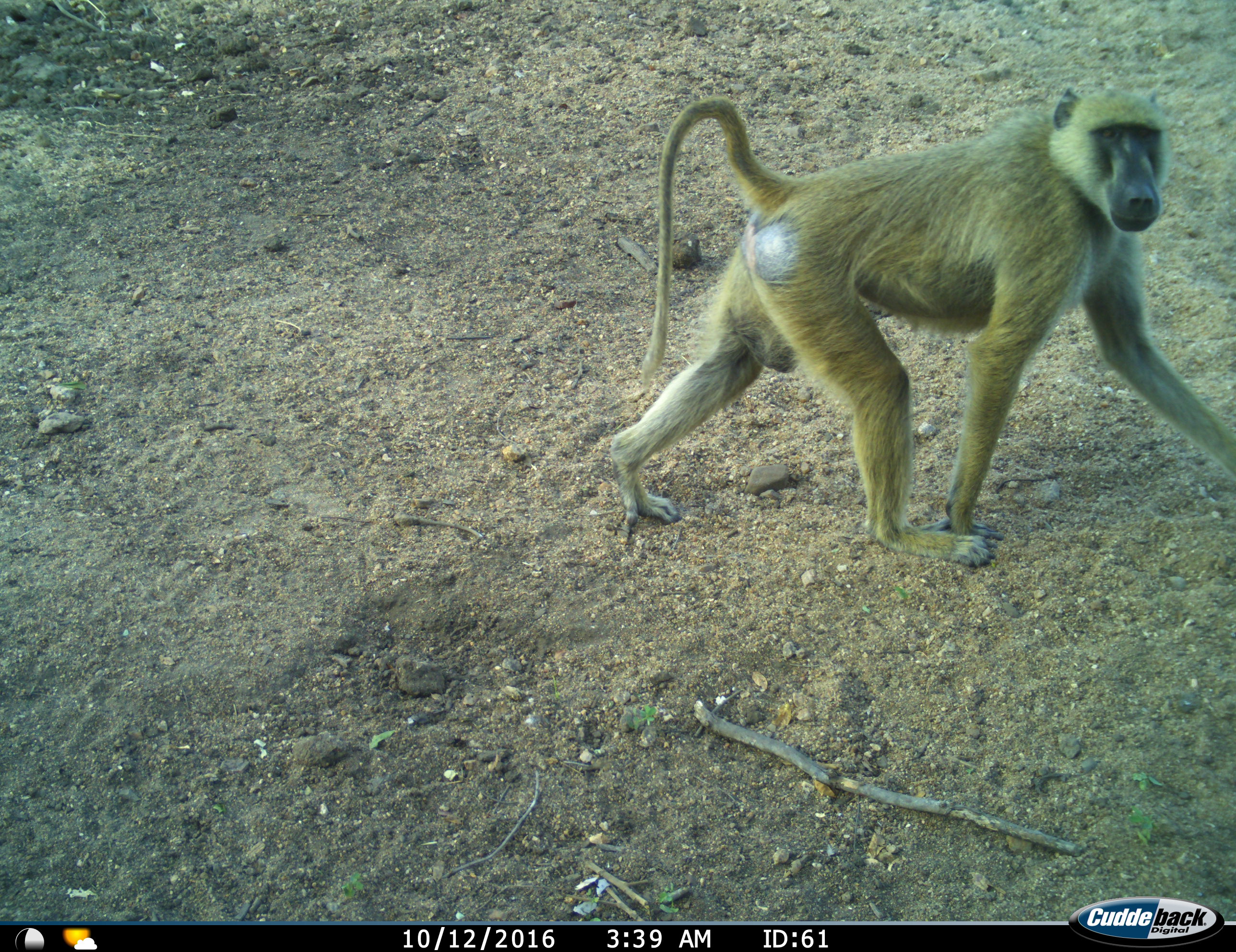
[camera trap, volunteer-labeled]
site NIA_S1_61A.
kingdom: Animalia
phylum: Chordata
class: Mammalia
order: Primates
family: Cercopithecidae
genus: Papio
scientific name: Papio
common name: baboon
Baboon (Papio), count 1. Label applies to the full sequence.